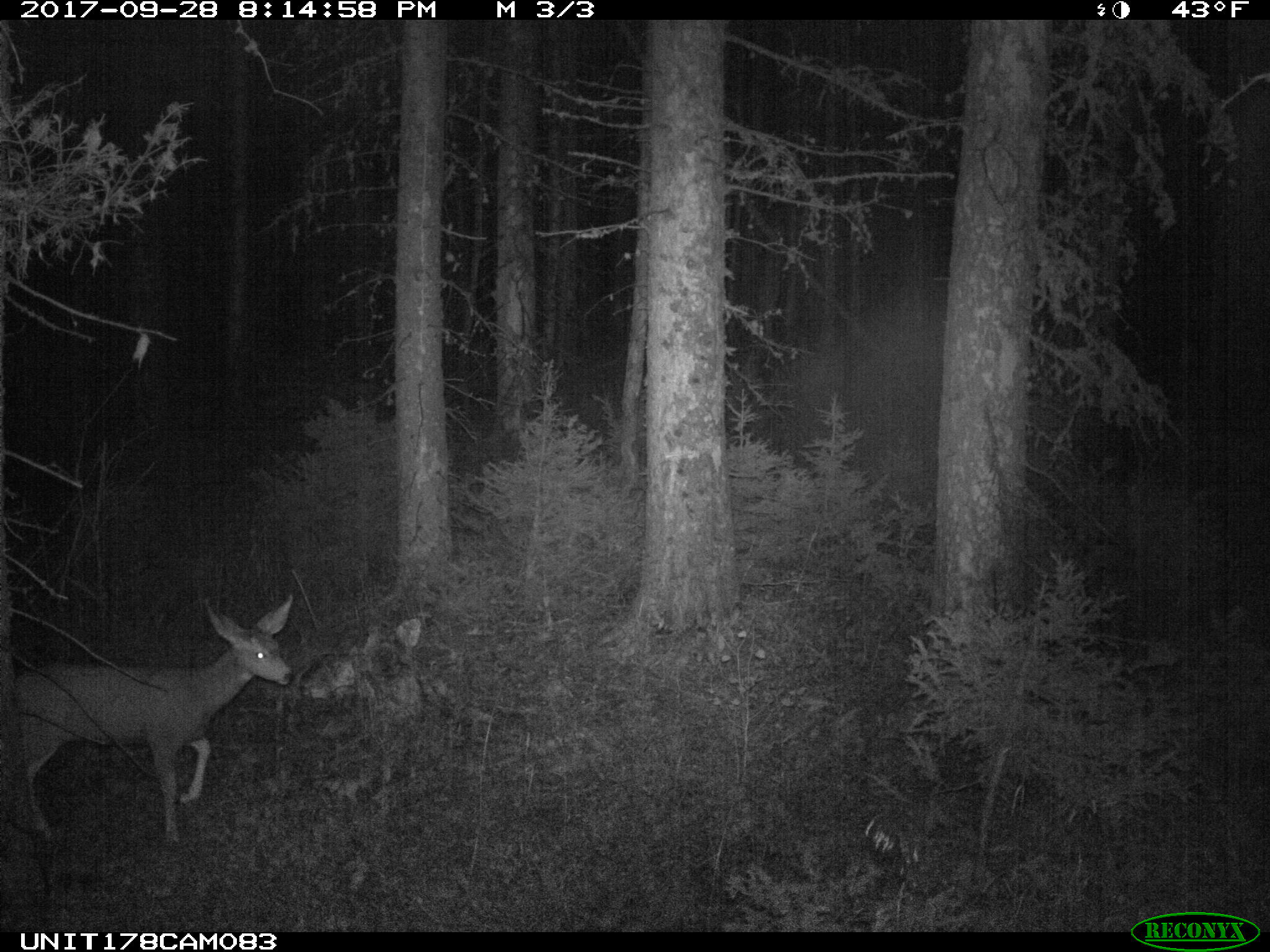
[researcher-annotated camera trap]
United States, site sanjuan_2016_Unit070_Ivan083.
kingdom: Animalia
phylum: Chordata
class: Mammalia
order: Artiodactyla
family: Cervidae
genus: Odocoileus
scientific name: Odocoileus hemionus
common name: mule deer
Odocoileus hemionus (mule deer).